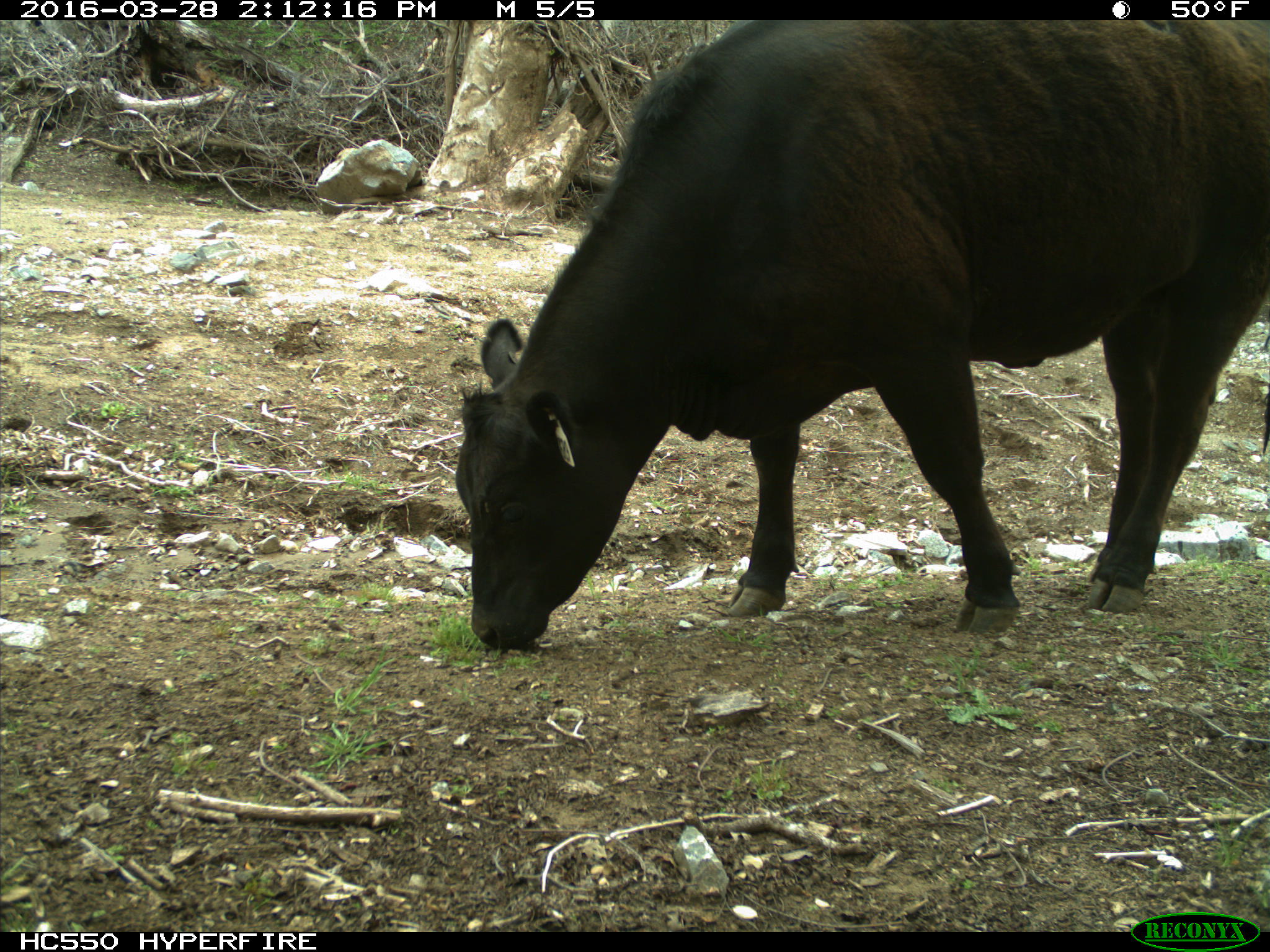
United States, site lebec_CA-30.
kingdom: Animalia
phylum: Chordata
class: Mammalia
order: Artiodactyla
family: Bovidae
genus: Bos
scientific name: Bos taurus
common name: domestic cow